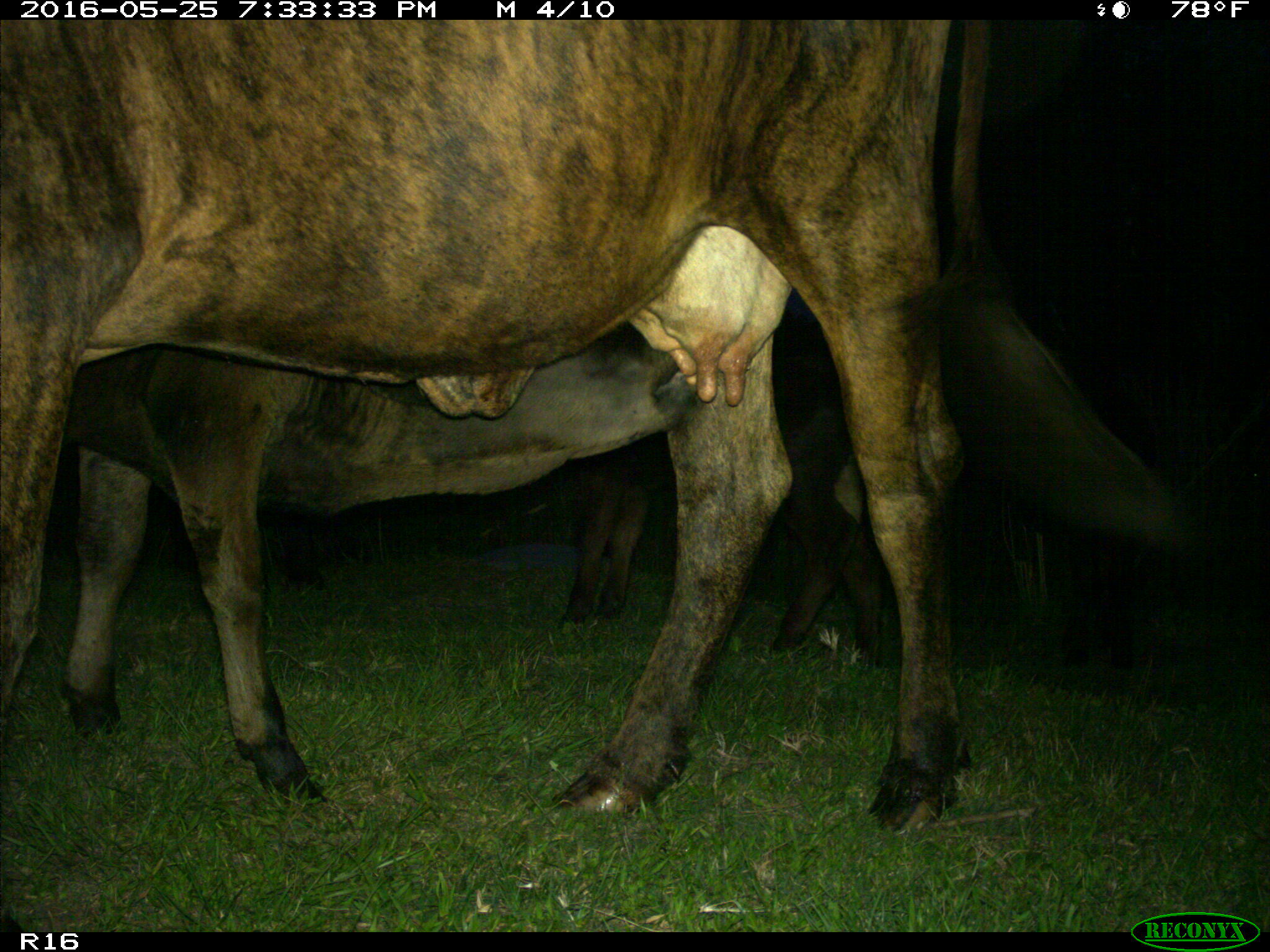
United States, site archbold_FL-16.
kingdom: Animalia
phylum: Chordata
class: Mammalia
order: Artiodactyla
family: Bovidae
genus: Bos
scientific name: Bos taurus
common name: domestic cow